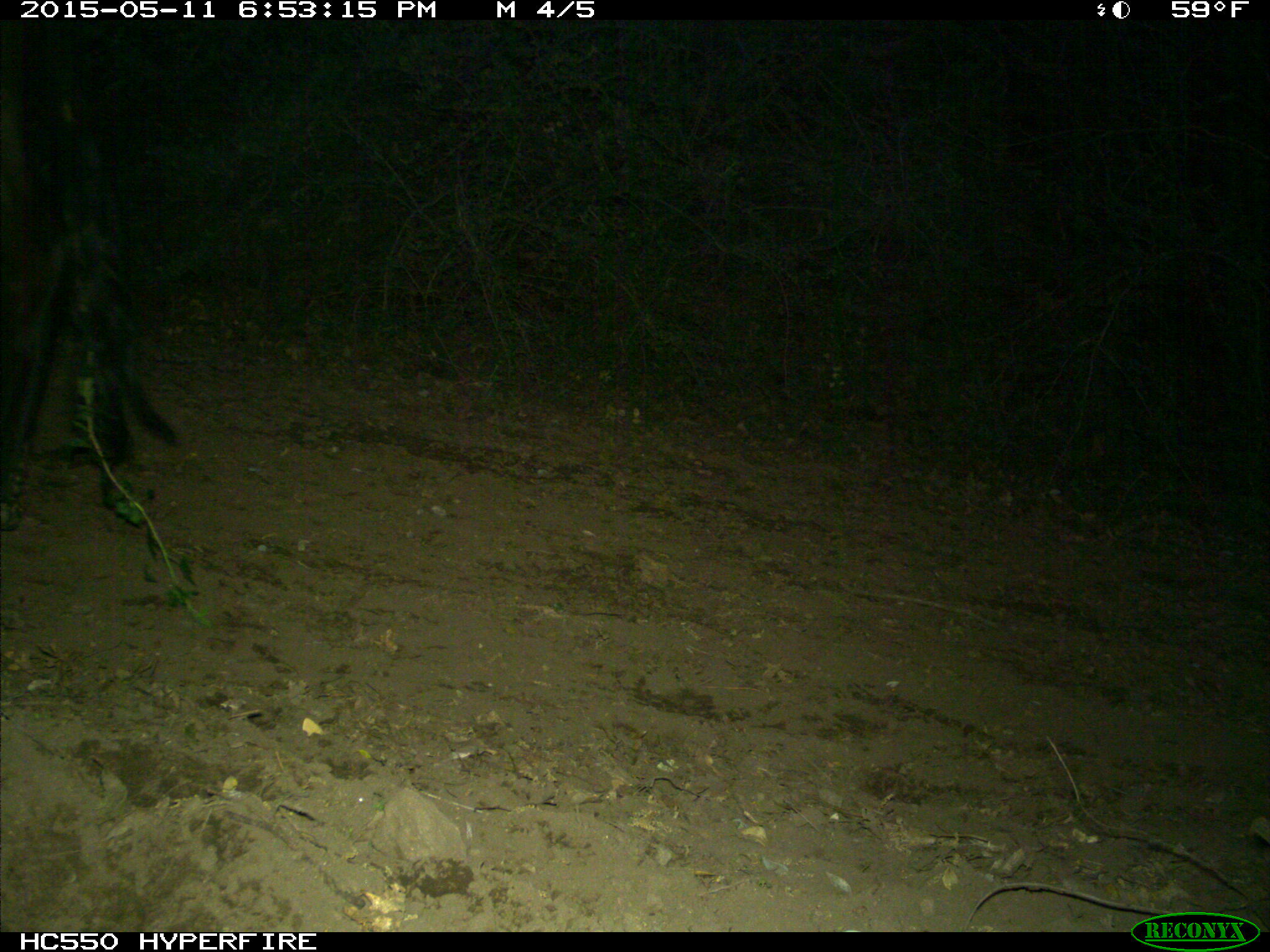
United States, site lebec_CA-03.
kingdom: Animalia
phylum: Chordata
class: Mammalia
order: Artiodactyla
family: Bovidae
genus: Bos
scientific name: Bos taurus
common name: domestic cow